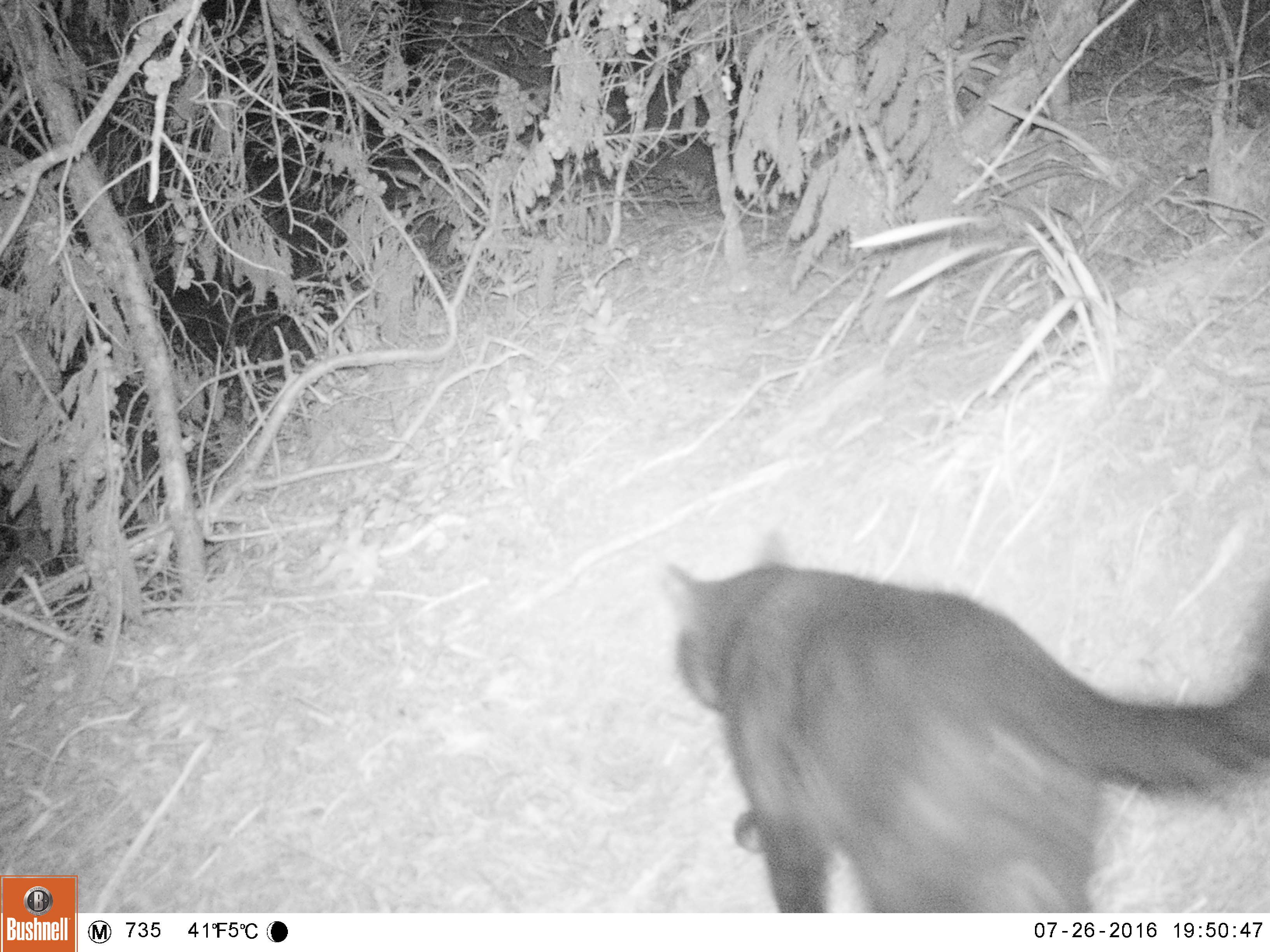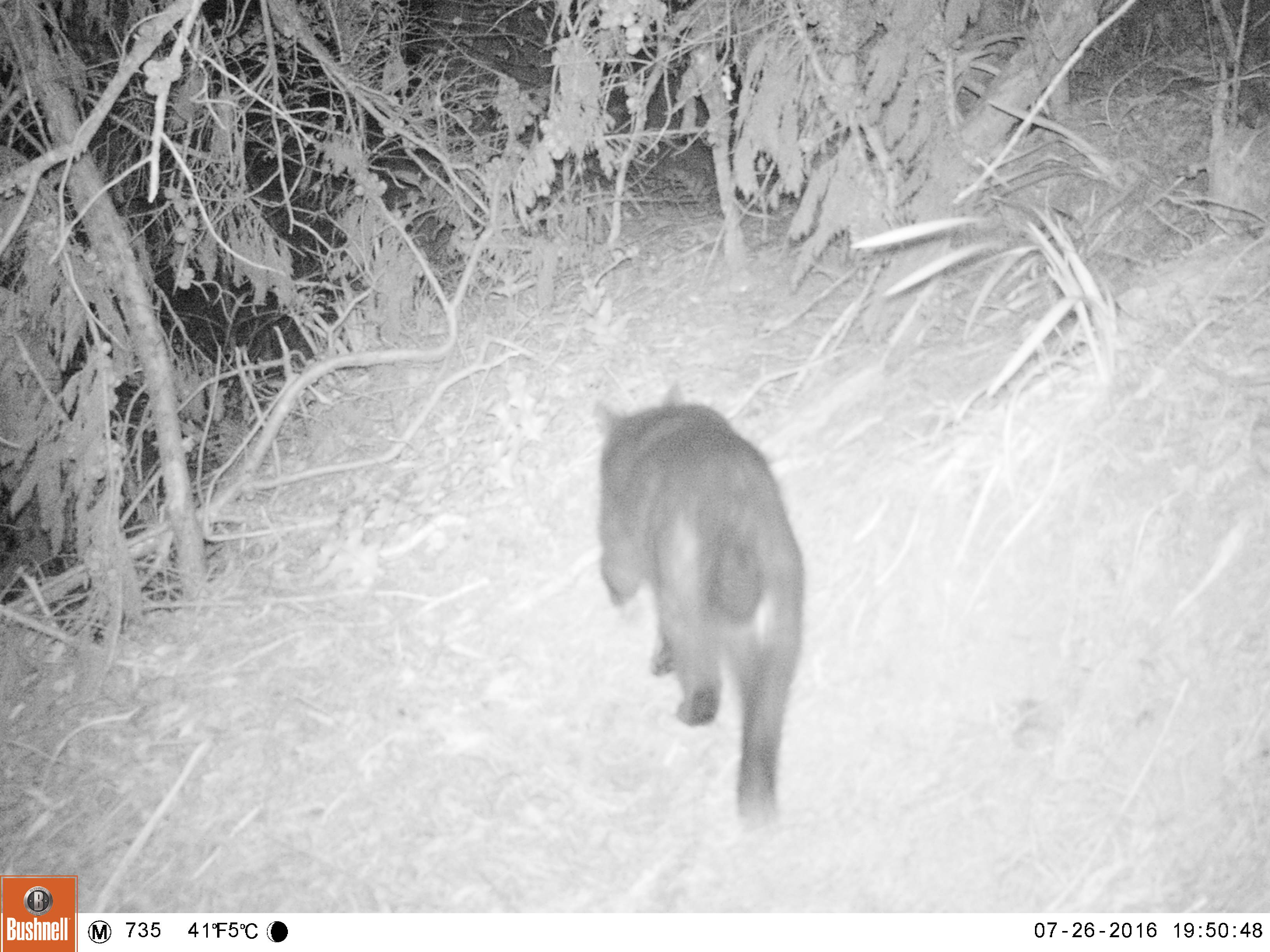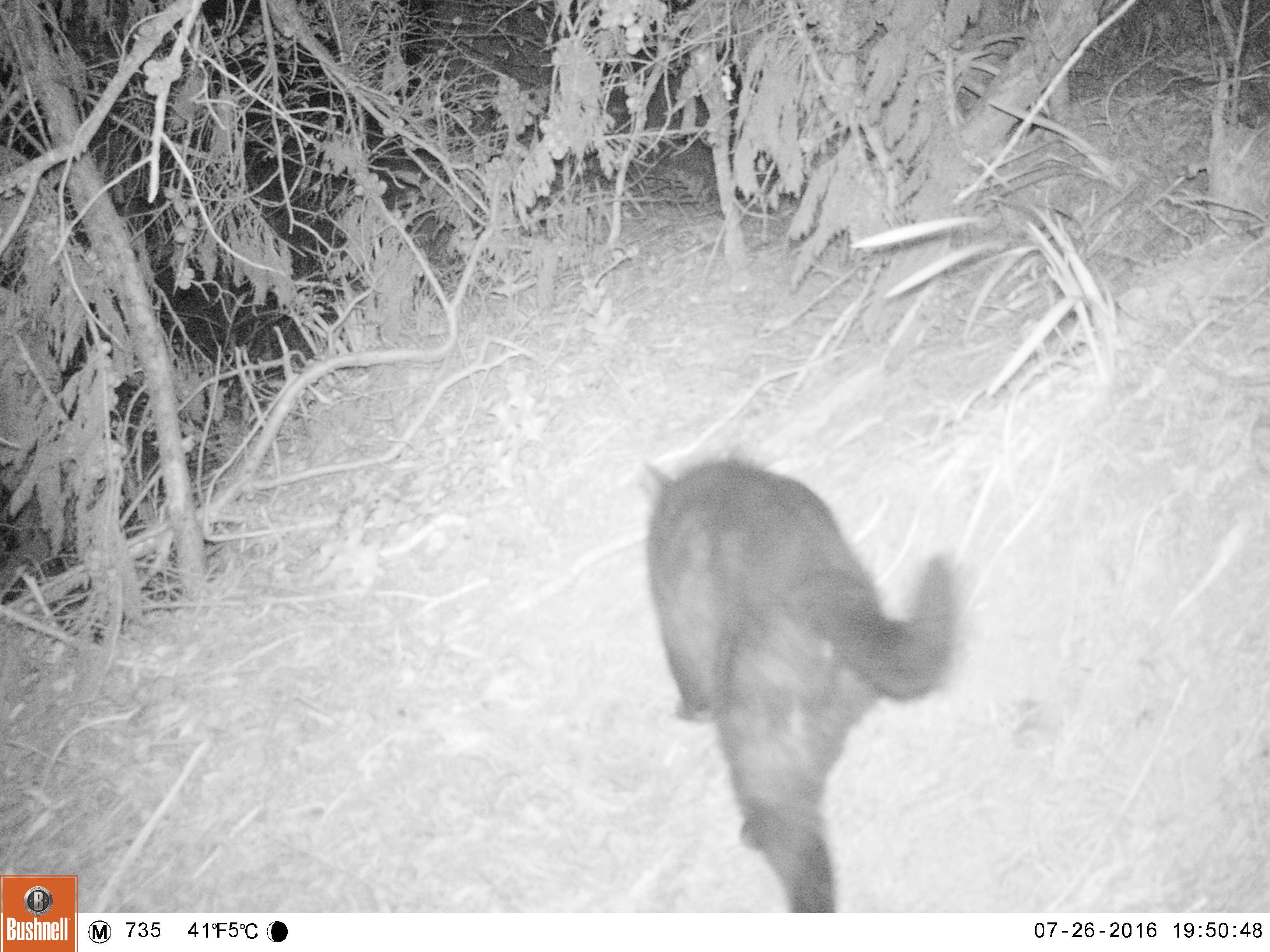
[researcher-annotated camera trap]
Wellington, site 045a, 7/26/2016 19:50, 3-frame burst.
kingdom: Animalia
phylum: Chordata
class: Mammalia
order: Carnivora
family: Felidae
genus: Felis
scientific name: Felis catus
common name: cat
Cat (Felis catus).